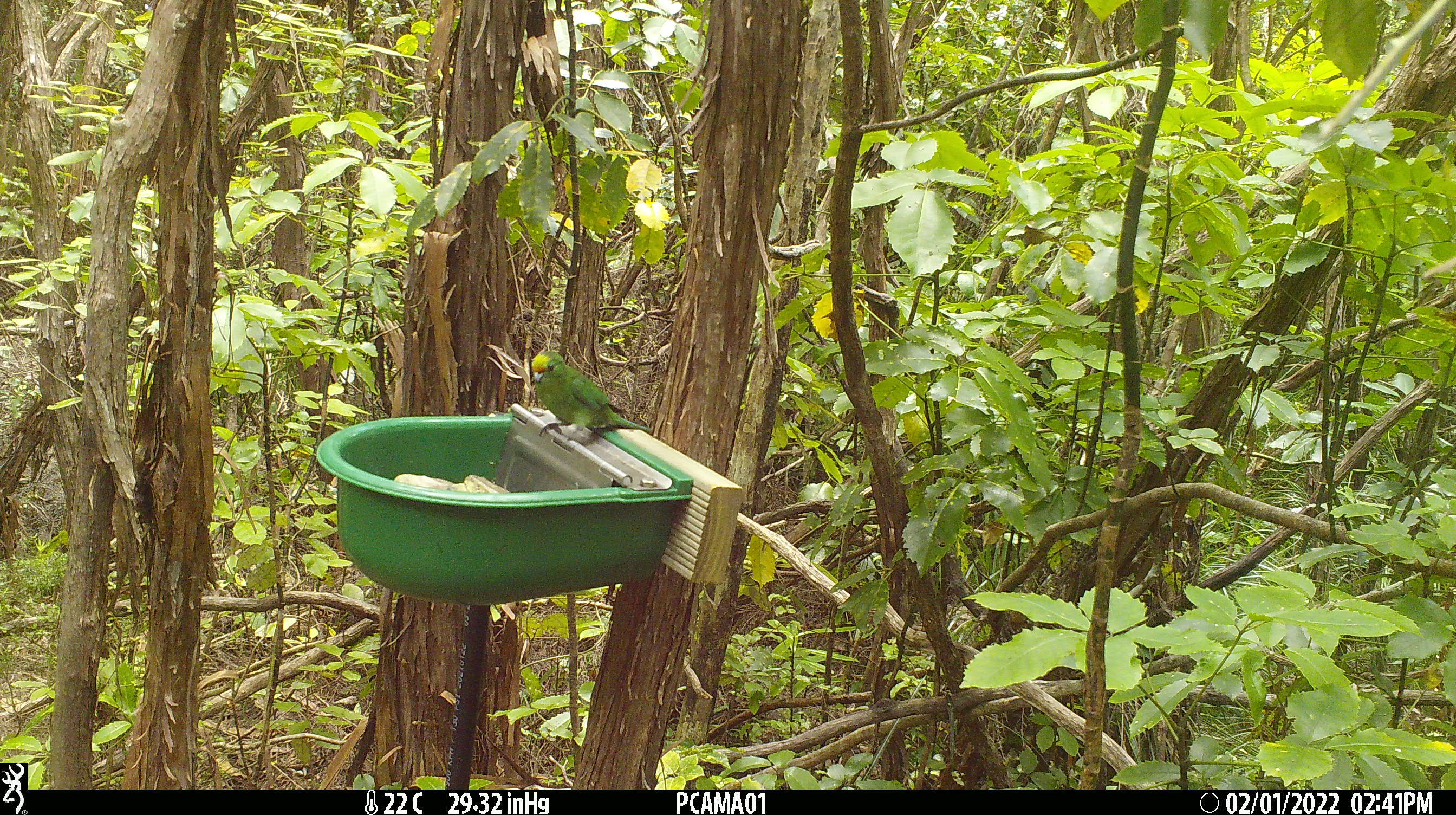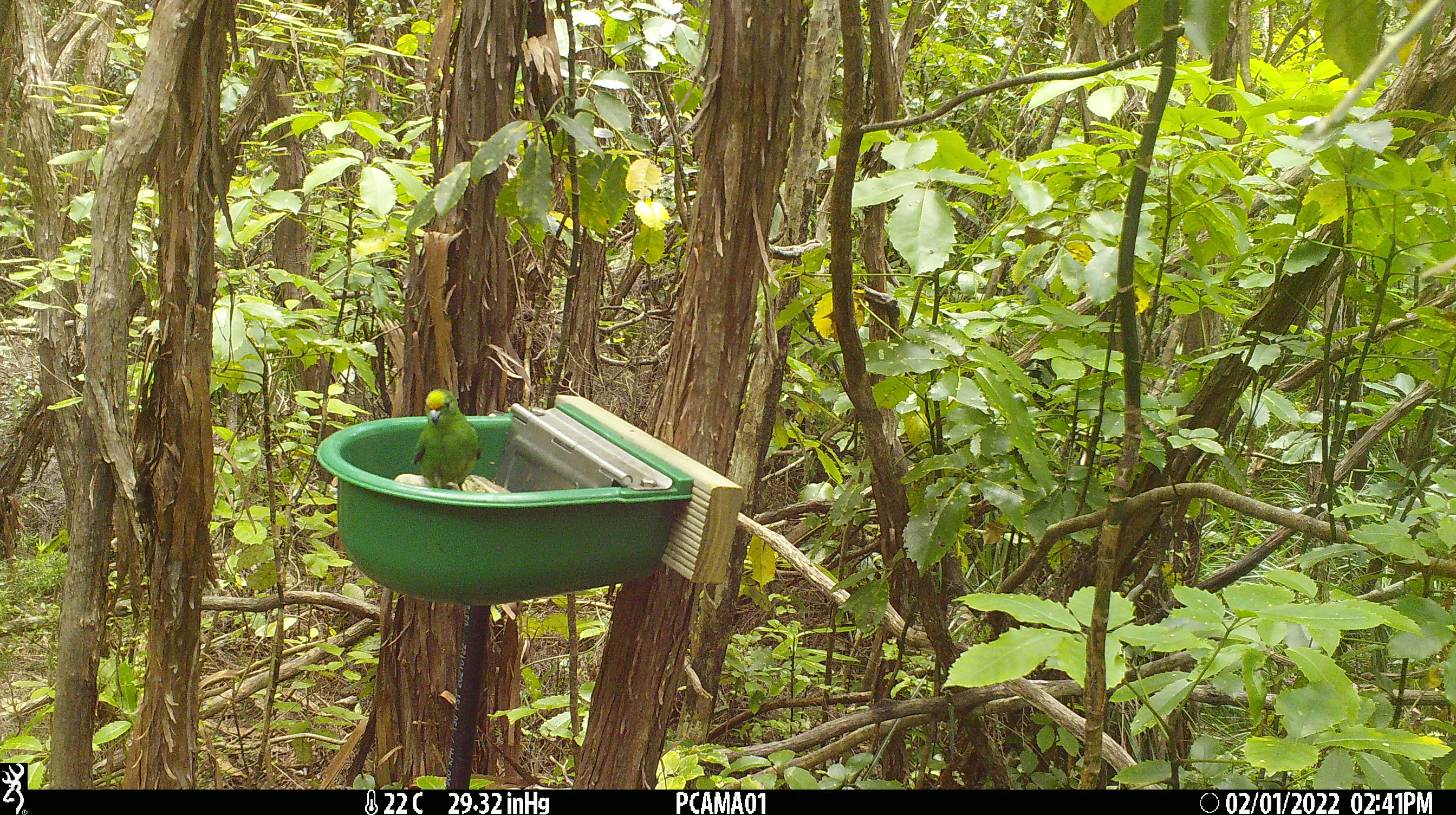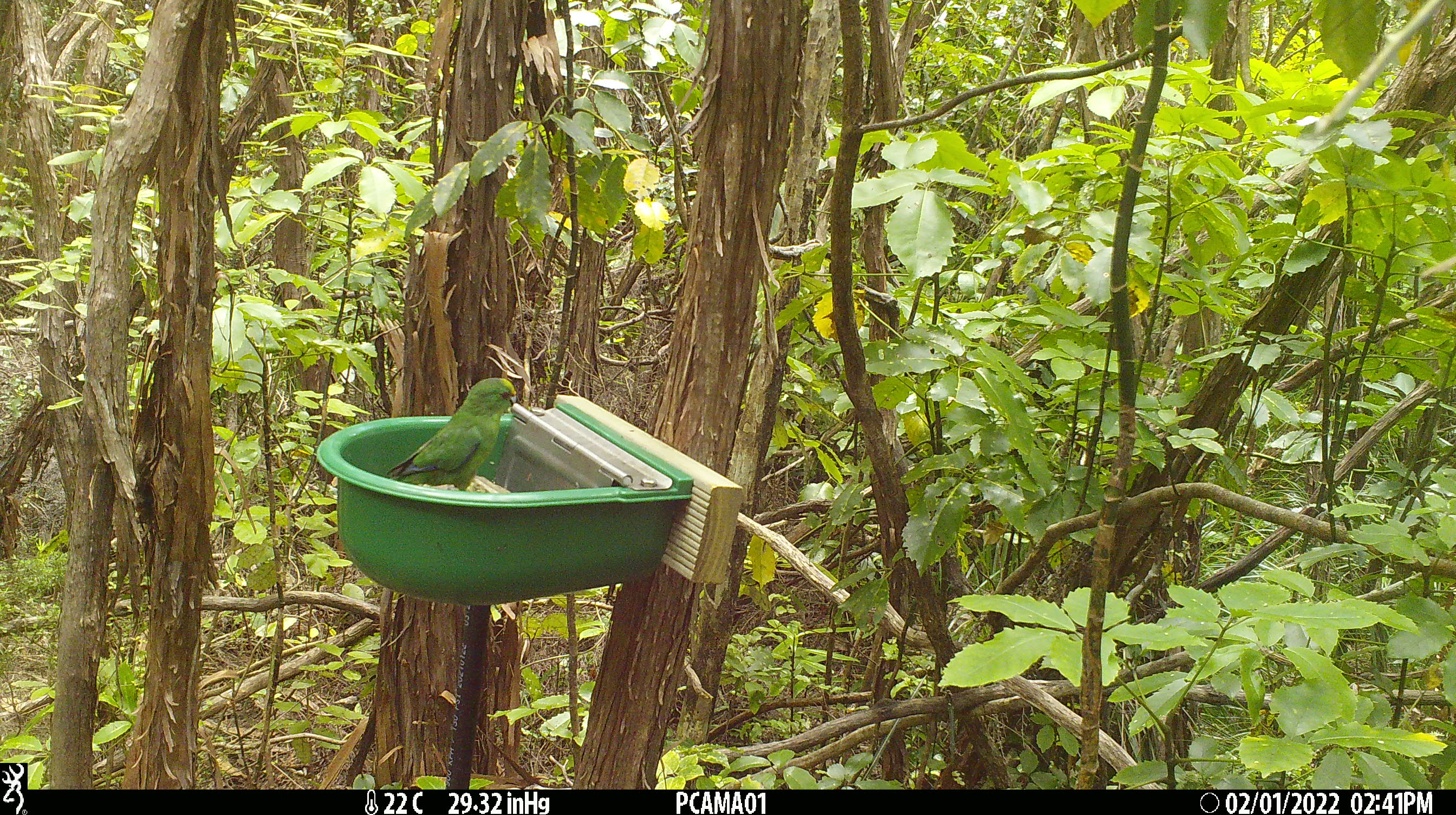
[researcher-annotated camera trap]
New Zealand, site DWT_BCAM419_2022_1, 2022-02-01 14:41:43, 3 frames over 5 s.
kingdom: Animalia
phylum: Chordata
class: Aves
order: Psittaciformes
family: Psittaculidae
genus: Cyanoramphus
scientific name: Cyanoramphus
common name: parakeet